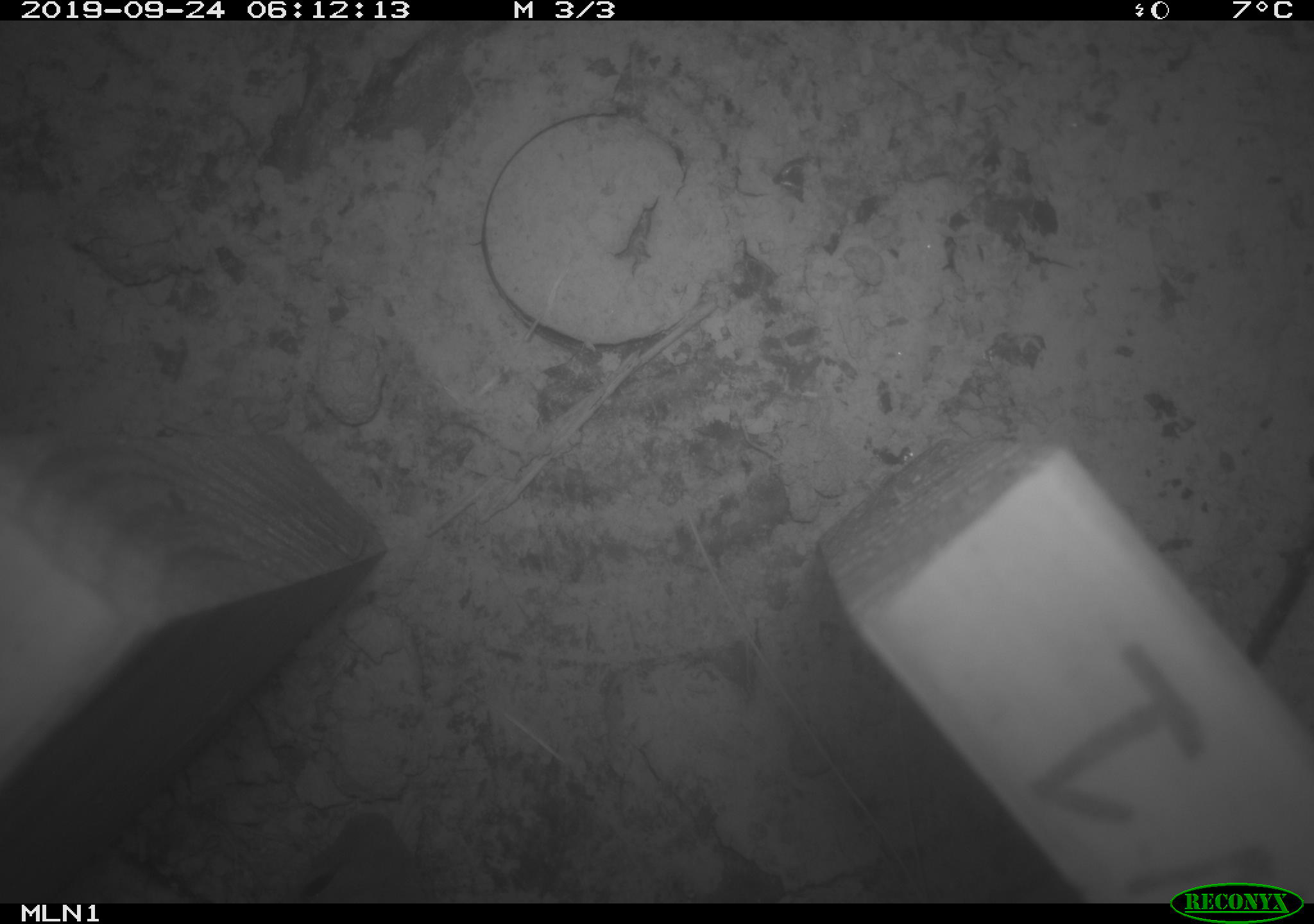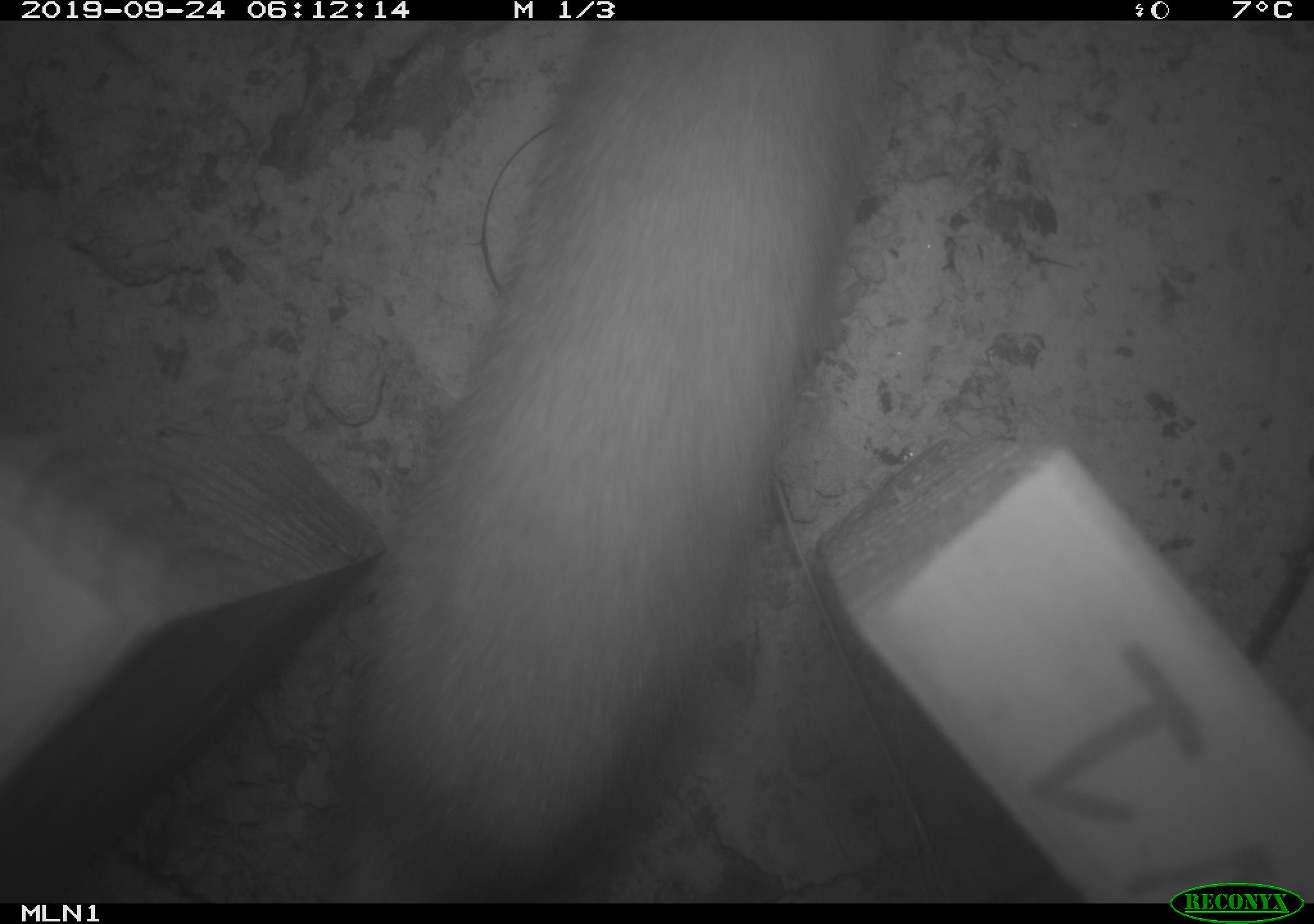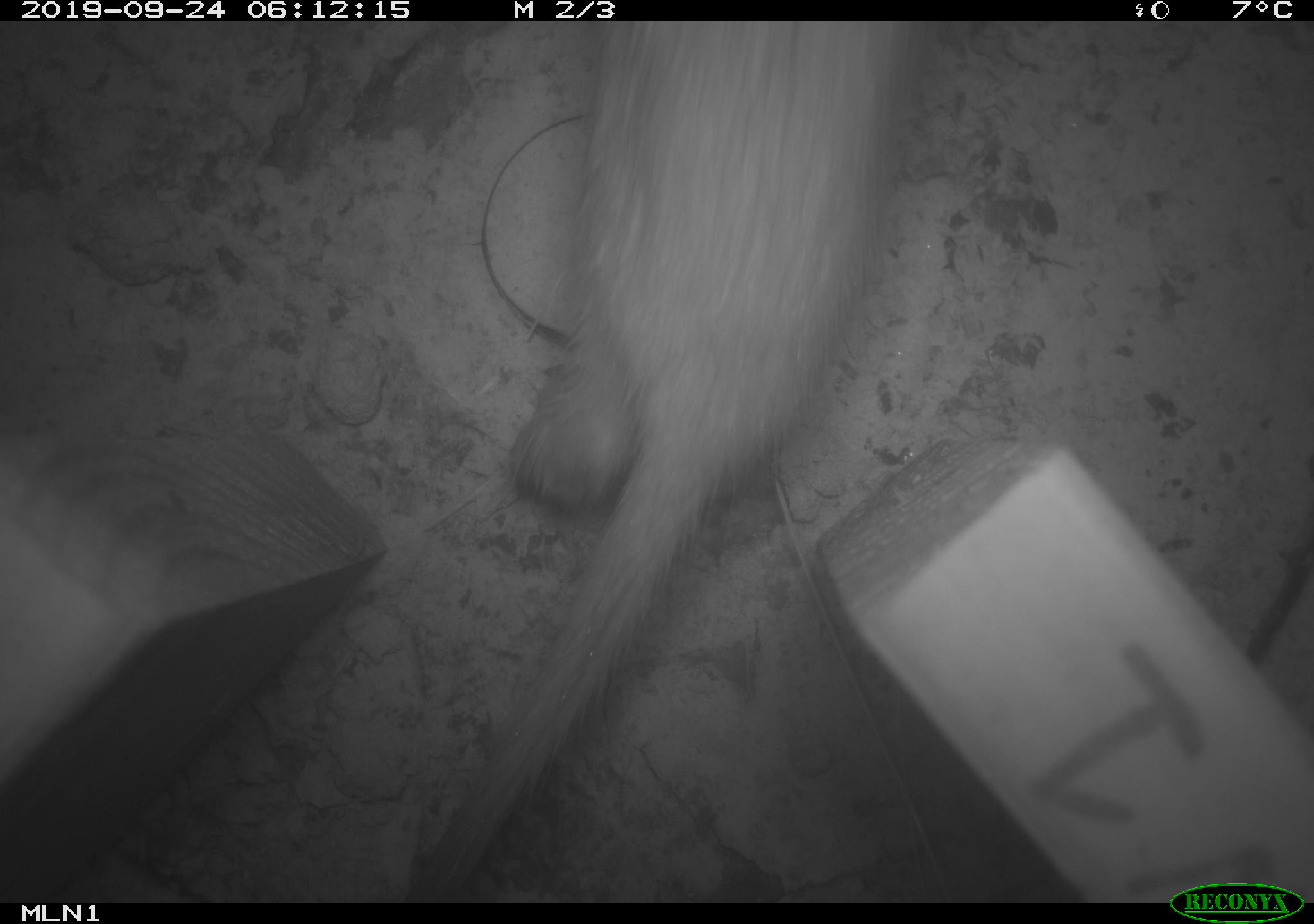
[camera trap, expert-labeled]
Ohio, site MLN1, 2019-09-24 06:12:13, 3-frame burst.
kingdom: Animalia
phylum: Chordata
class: Mammalia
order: Carnivora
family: Mustelidae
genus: Neogale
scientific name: Neogale frenata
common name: long-tailed weasel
Long-tailed weasel (Neogale frenata).